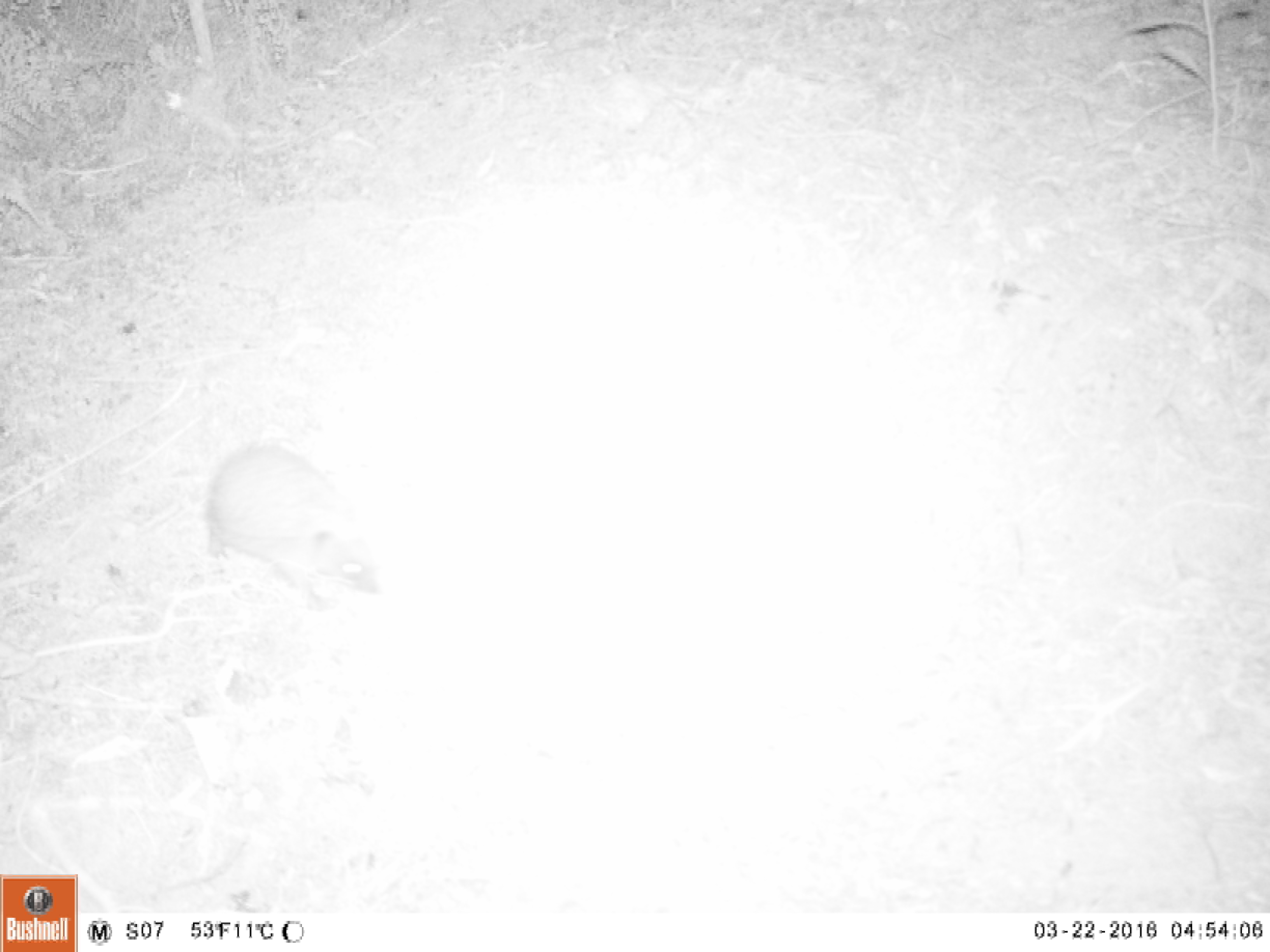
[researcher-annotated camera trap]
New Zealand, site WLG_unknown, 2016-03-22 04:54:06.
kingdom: Animalia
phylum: Chordata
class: Mammalia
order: Eulipotyphla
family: Erinaceidae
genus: Erinaceus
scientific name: Erinaceus europaeus europaeus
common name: european hedgehog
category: hedgehog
Hedgehog (european hedgehog) (Erinaceus europaeus europaeus).